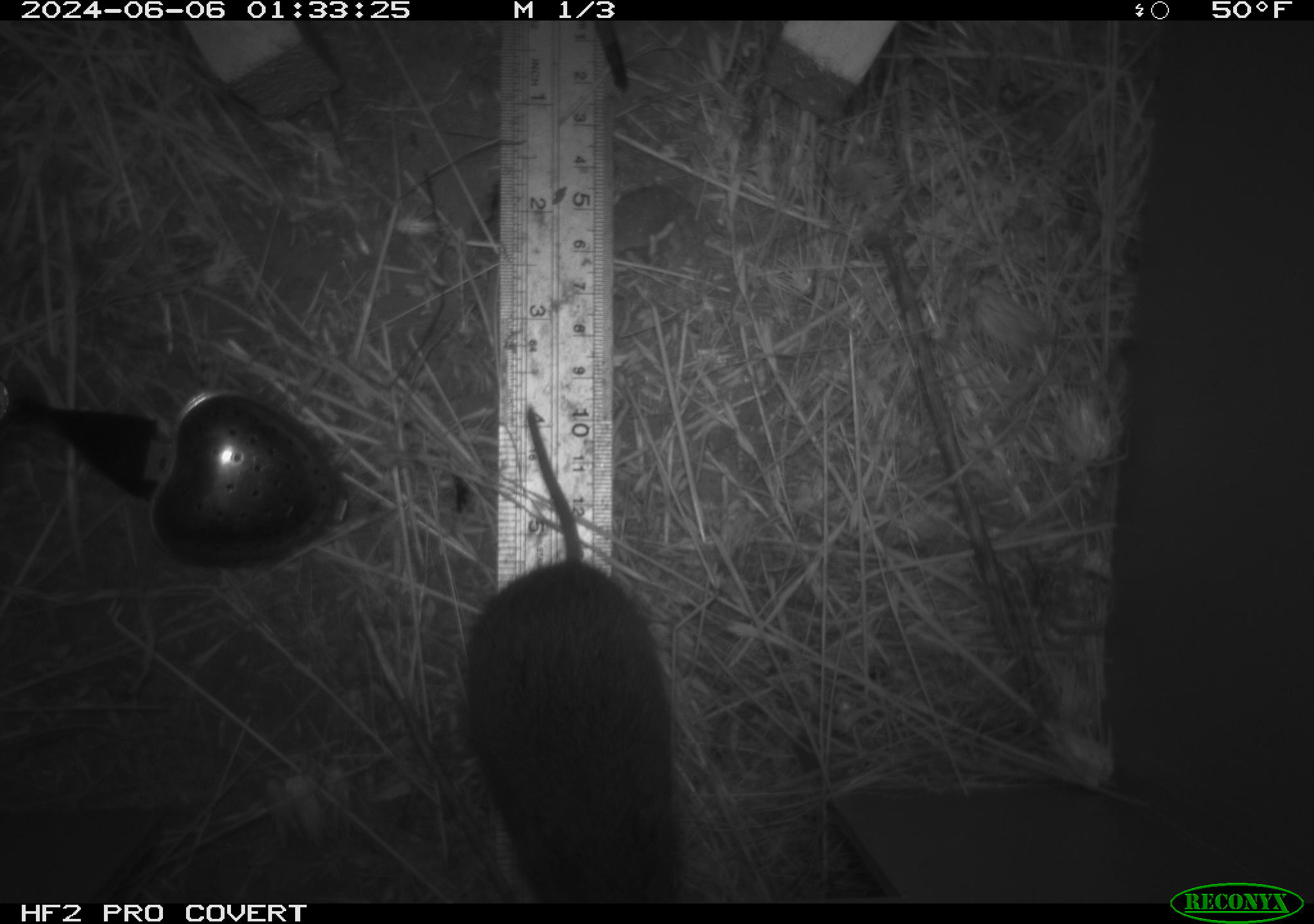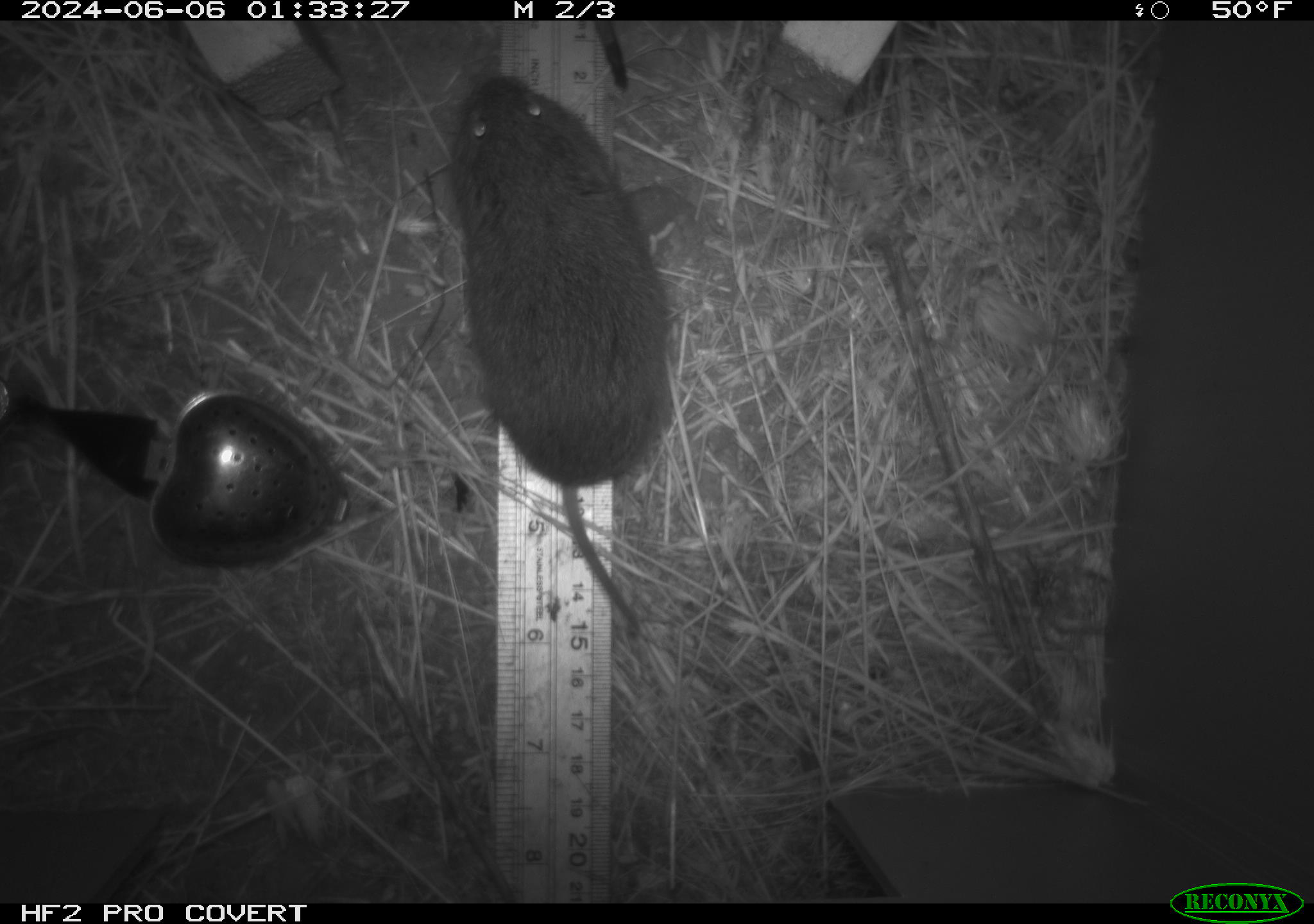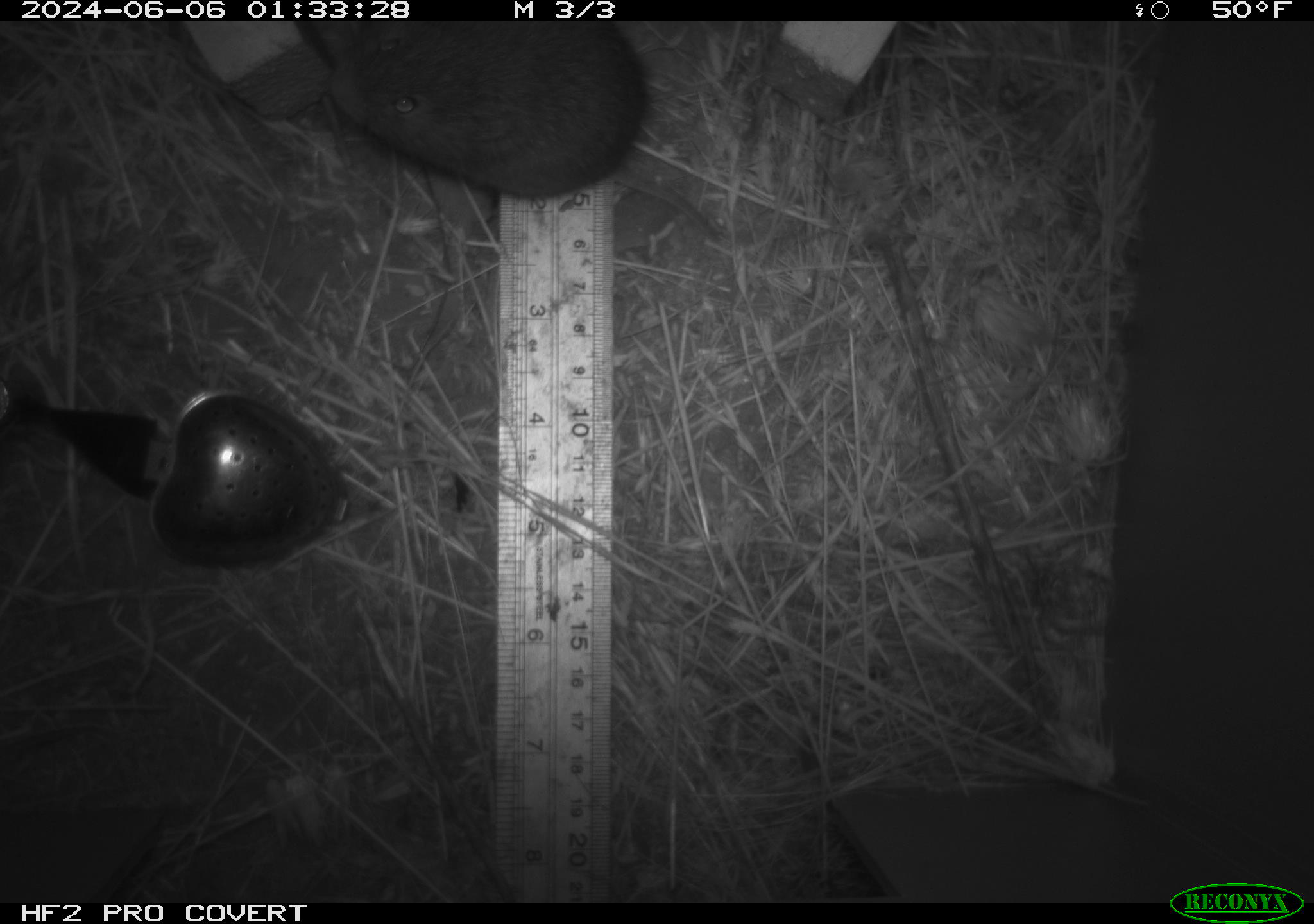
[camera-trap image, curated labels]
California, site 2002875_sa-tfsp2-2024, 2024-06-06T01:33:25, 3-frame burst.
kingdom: Animalia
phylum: Chordata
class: Mammalia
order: Rodentia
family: Cricetidae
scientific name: Arvicolinae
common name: voles, lemmings, and muskrats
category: arvicolinae subfamily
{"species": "arvicolinae subfamily (voles, lemmings, and muskrats) (Arvicolinae)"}